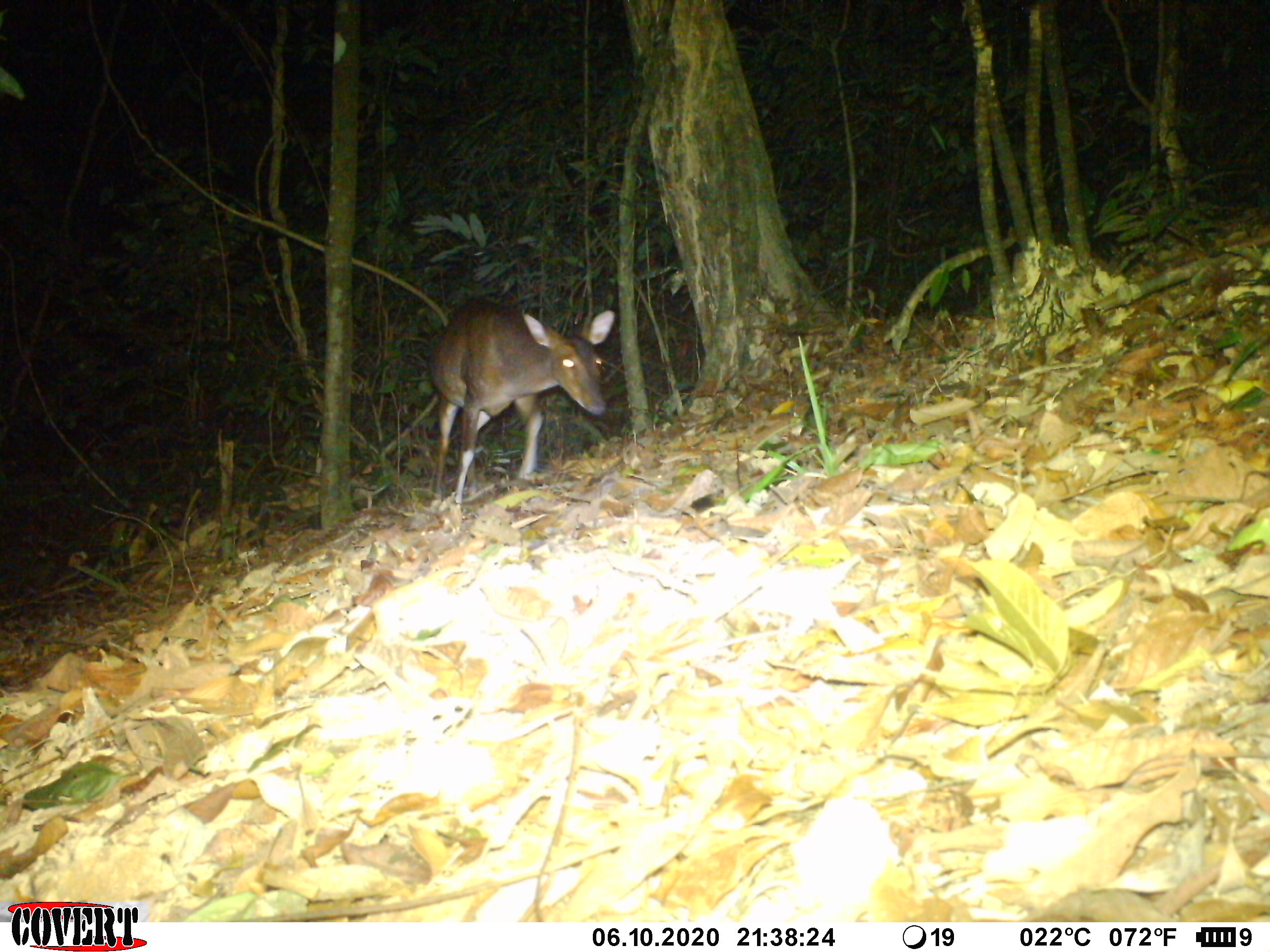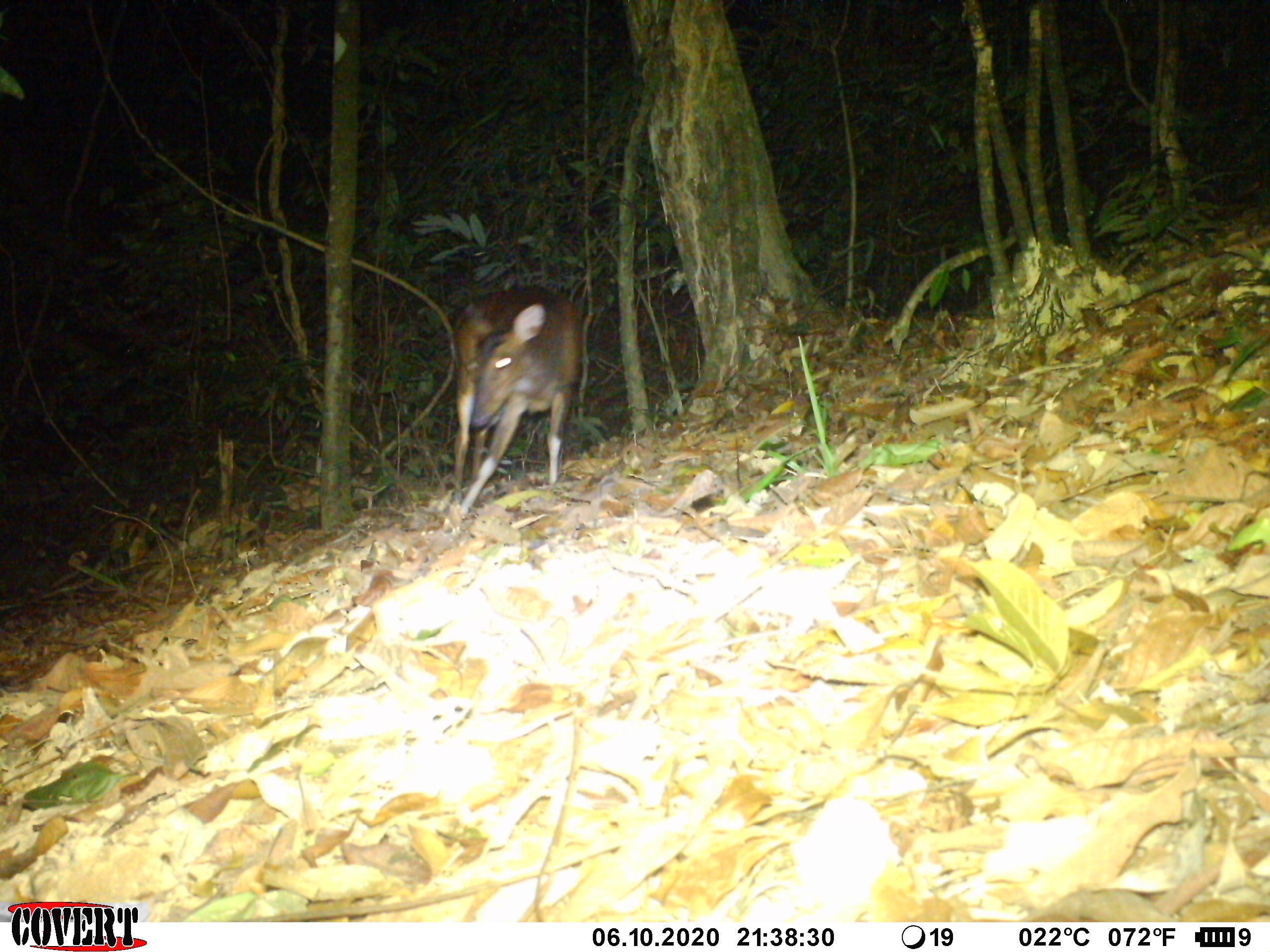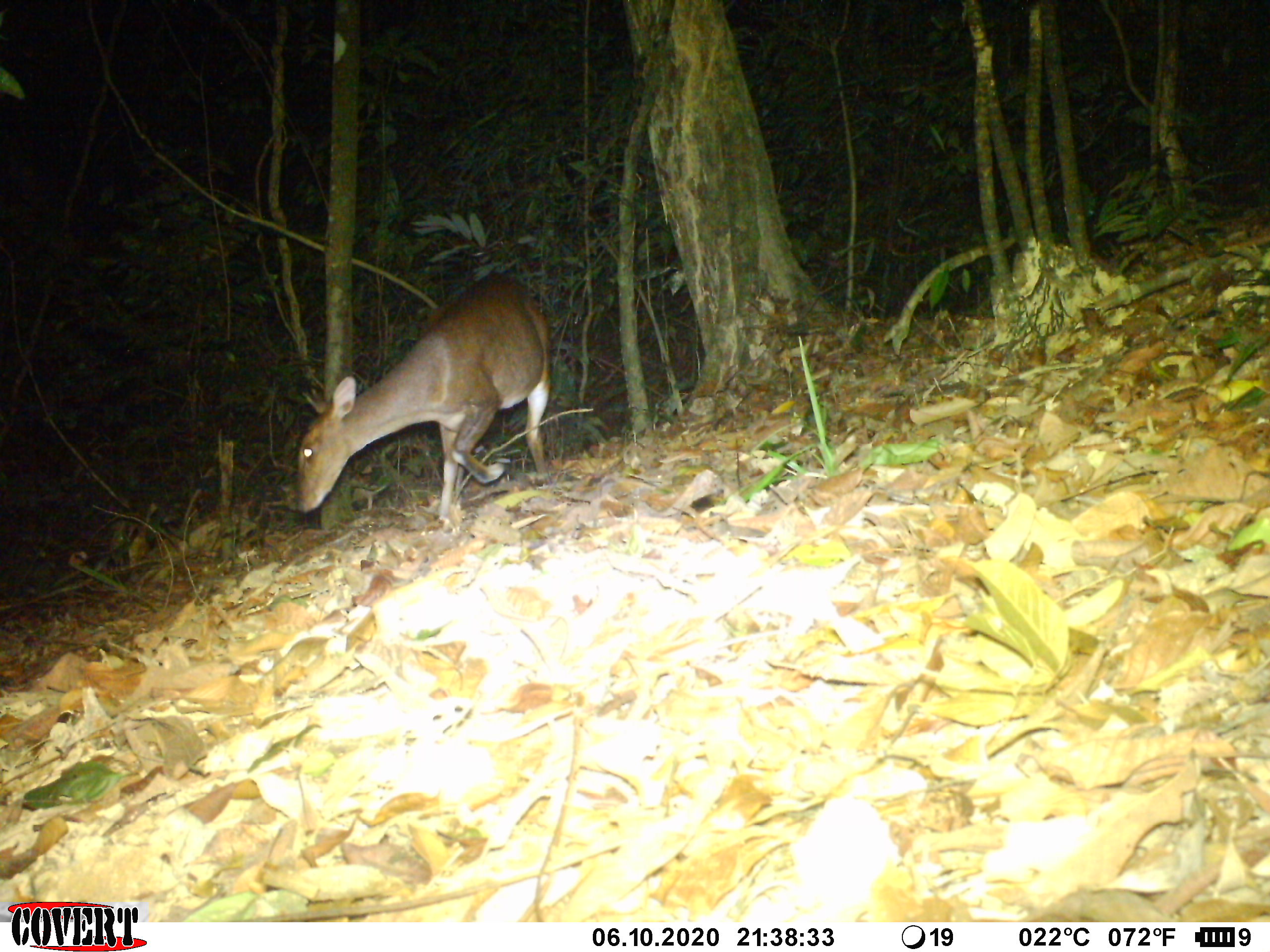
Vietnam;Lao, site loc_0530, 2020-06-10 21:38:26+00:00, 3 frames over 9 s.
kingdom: Animalia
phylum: Chordata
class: Mammalia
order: Artiodactyla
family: Cervidae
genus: Muntiacus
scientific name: Muntiacus vuquangensis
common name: large-antlered muntjac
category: large antlered muntjac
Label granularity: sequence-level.